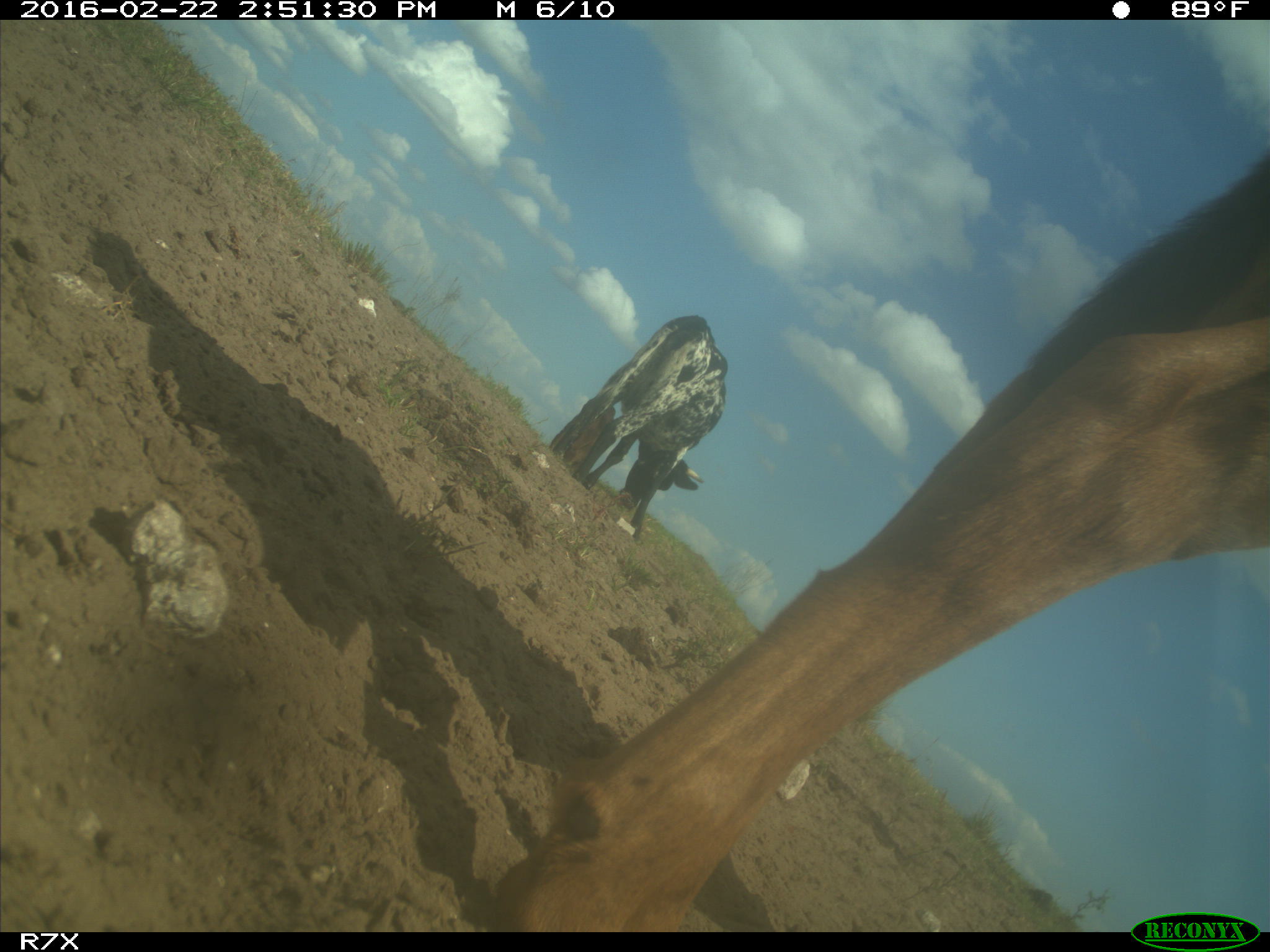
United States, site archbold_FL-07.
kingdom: Animalia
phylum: Chordata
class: Mammalia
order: Artiodactyla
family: Bovidae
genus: Bos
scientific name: Bos taurus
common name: domestic cow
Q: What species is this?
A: Bos taurus (domestic cow).